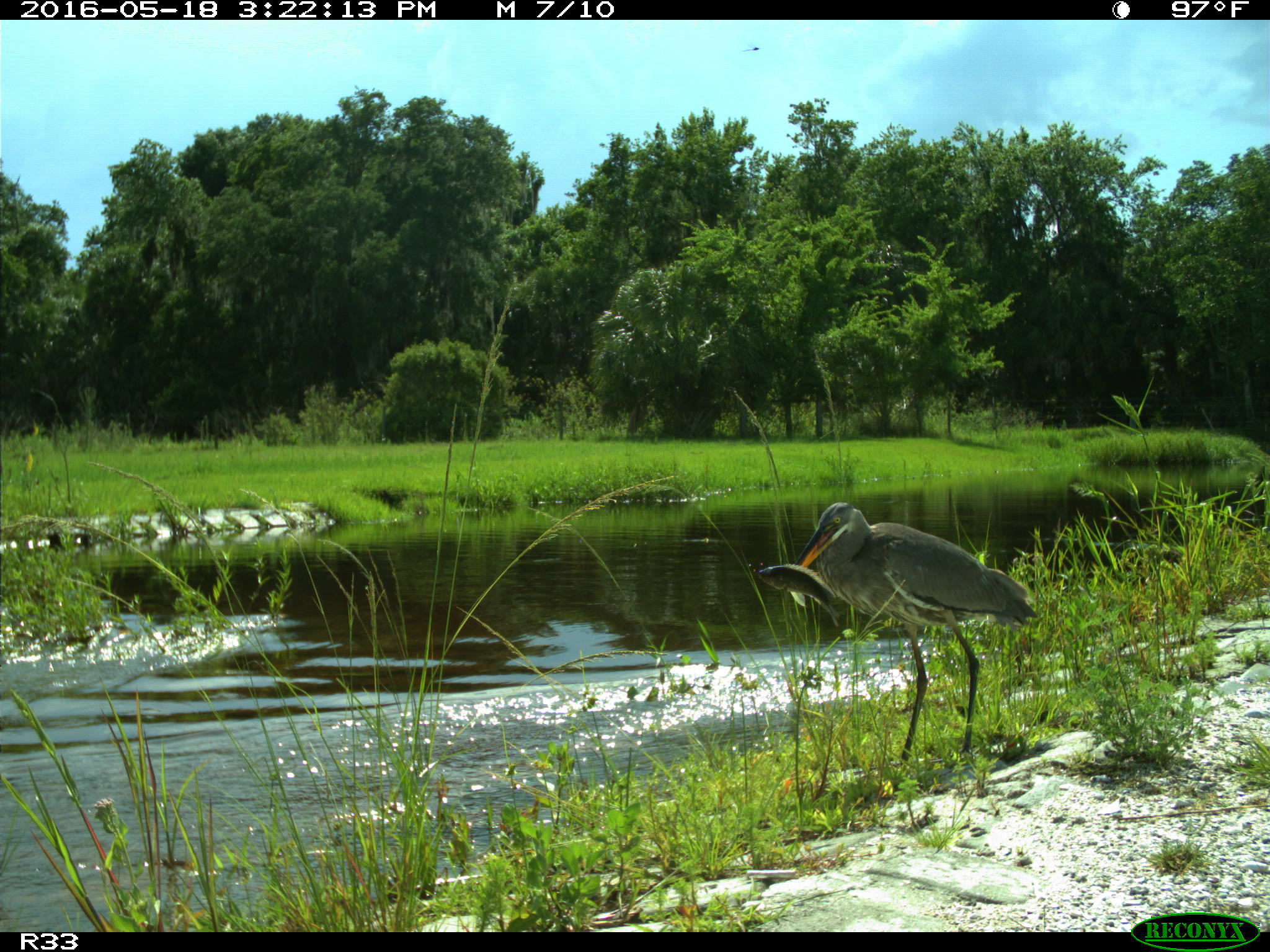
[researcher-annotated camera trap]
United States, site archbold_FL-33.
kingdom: Animalia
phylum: Chordata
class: Aves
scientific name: Aves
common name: birds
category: unidentified bird